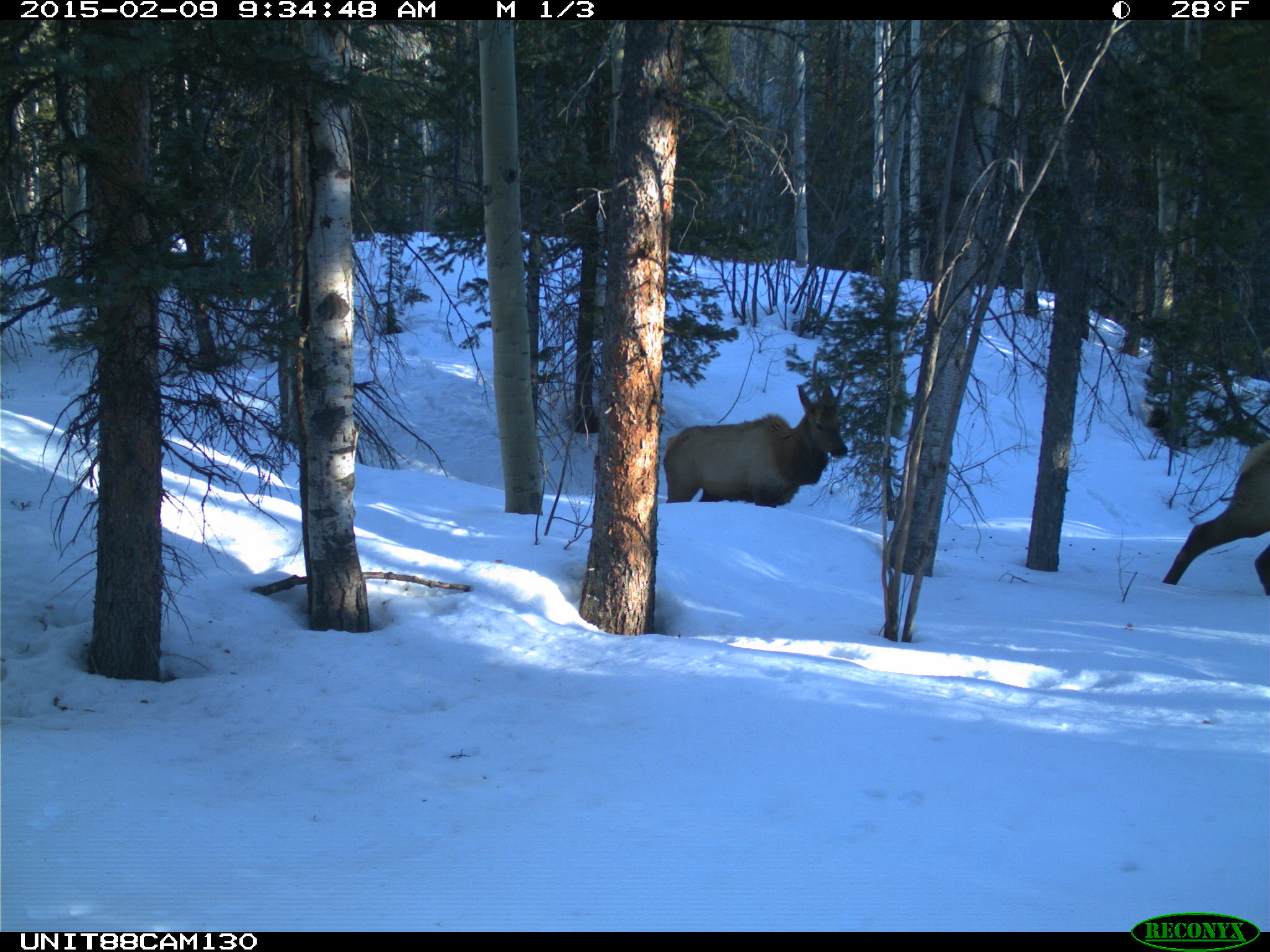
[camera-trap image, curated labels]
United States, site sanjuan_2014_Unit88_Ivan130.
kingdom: Animalia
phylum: Chordata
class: Mammalia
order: Artiodactyla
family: Cervidae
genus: Cervus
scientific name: Cervus elaphus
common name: red deer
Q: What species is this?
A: Cervus elaphus (red deer).